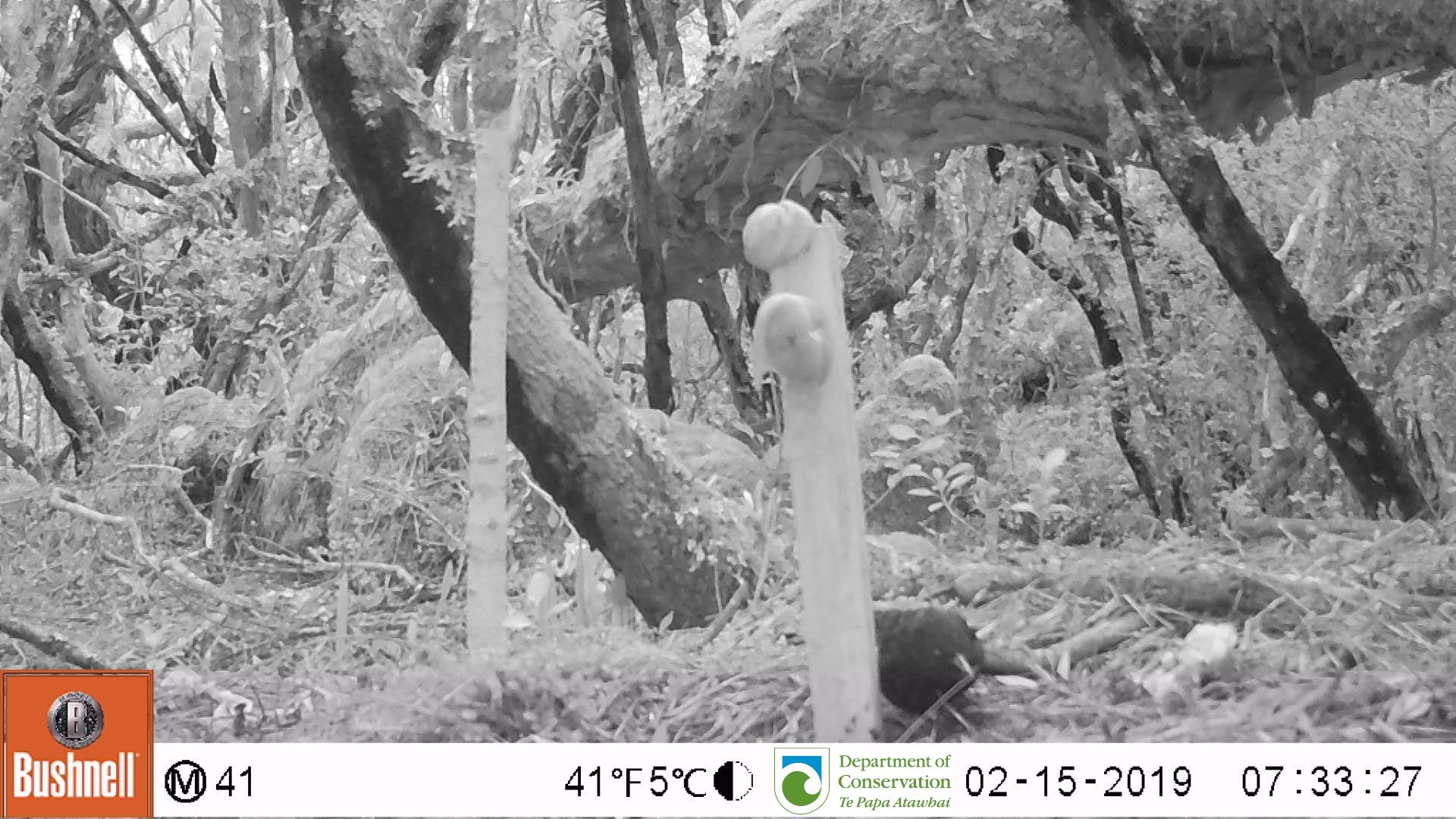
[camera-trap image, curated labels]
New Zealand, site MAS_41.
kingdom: Animalia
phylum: Chordata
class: Aves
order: Passeriformes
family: Turdidae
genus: Turdus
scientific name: Turdus merula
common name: eurasian blackbird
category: blackbird